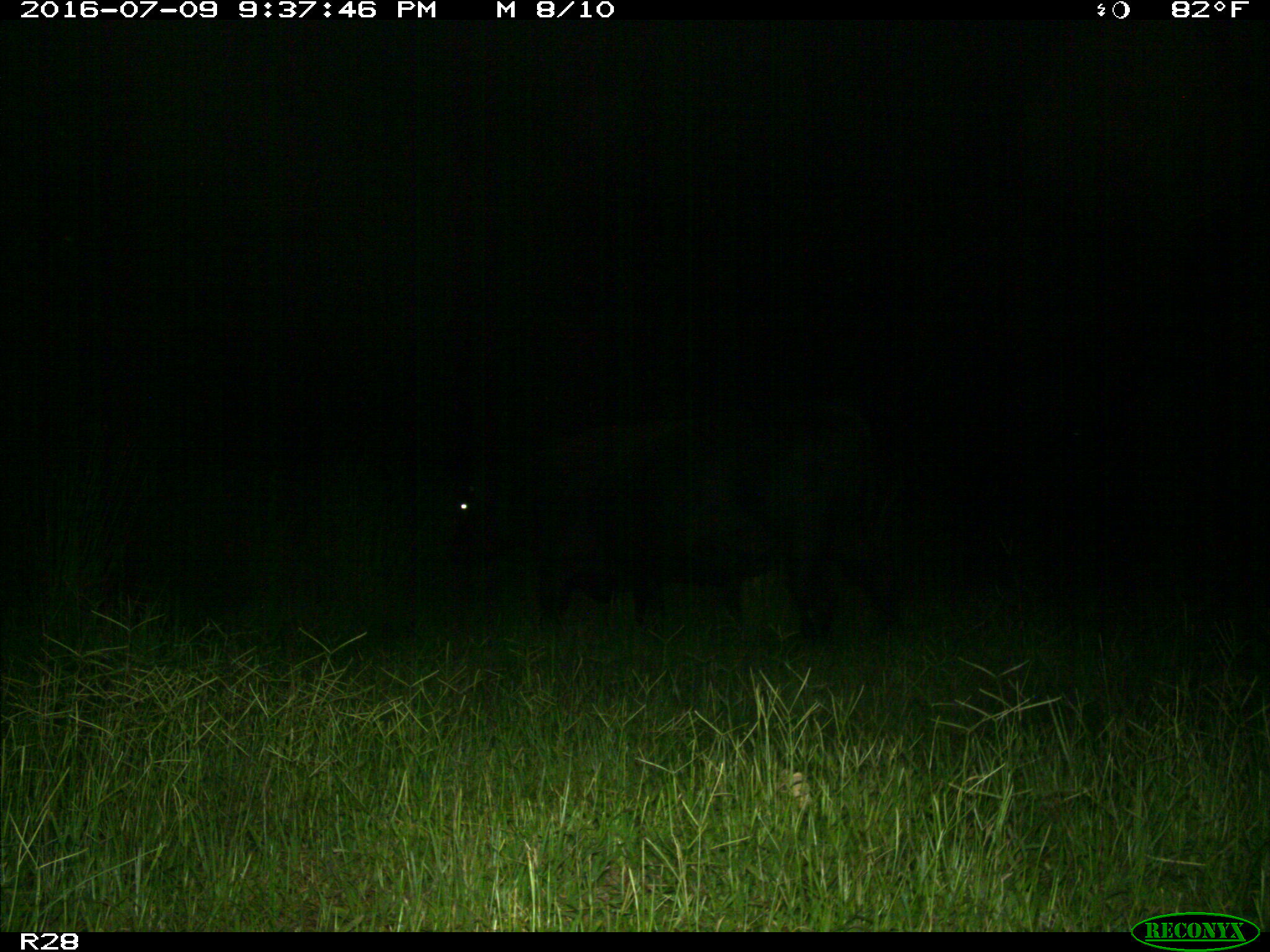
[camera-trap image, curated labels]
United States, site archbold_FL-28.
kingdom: Animalia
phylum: Chordata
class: Mammalia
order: Artiodactyla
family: Bovidae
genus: Bos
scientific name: Bos taurus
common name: domestic cow